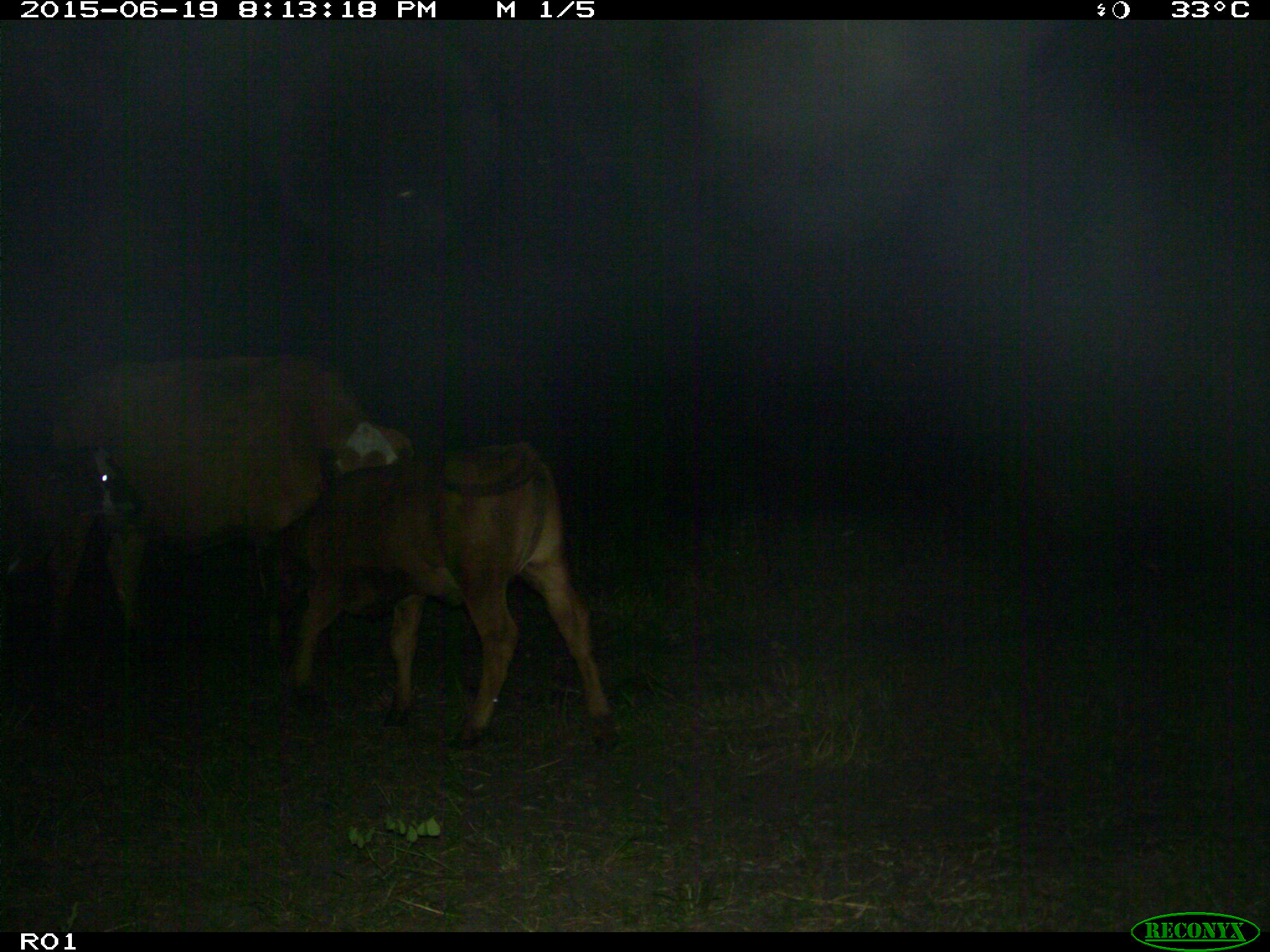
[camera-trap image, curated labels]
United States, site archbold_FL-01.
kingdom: Animalia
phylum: Chordata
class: Mammalia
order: Artiodactyla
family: Bovidae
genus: Bos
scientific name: Bos taurus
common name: domestic cow